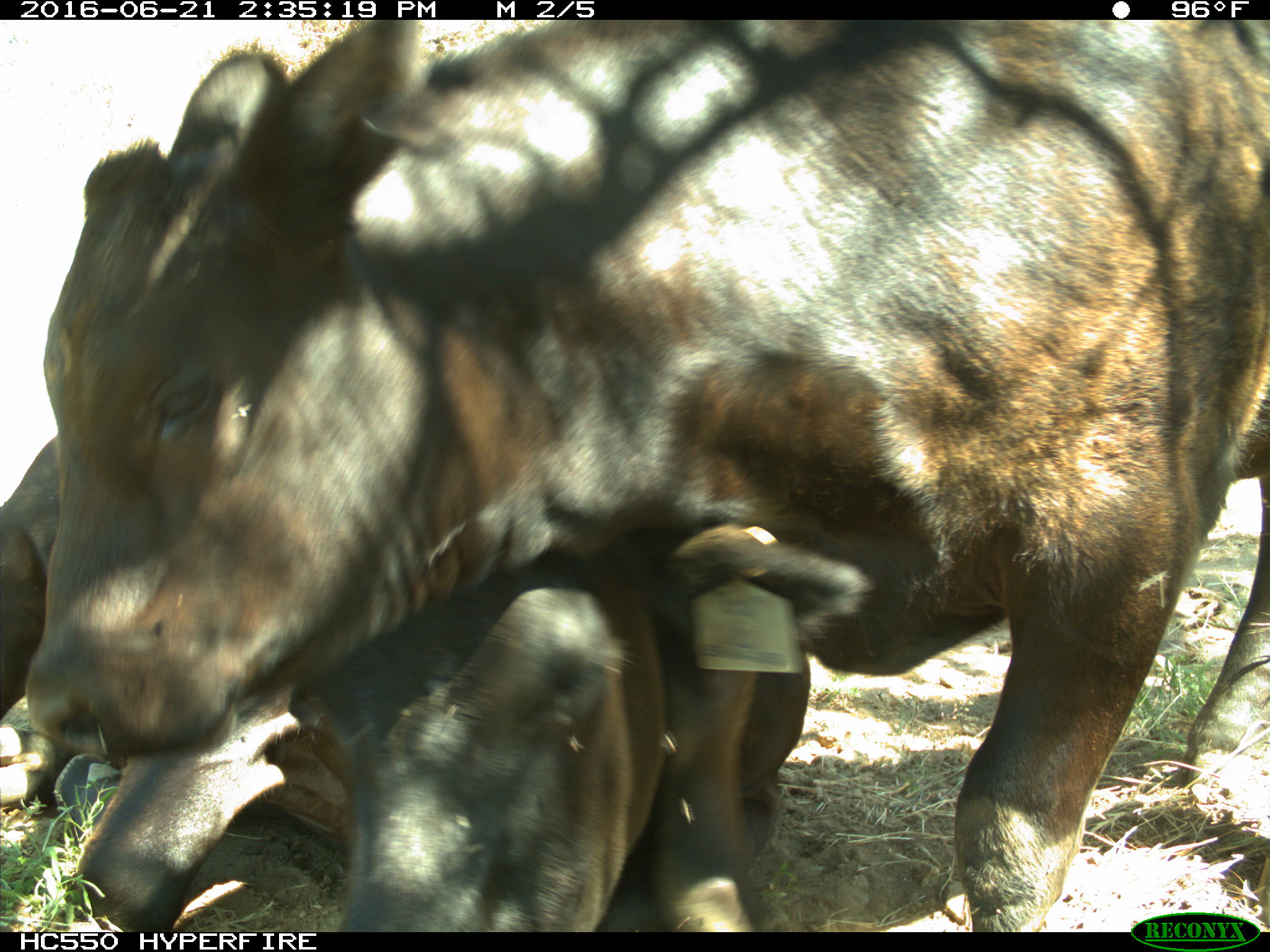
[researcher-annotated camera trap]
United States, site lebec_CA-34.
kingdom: Animalia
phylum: Chordata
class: Mammalia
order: Artiodactyla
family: Bovidae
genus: Bos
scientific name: Bos taurus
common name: domestic cow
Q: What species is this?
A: Bos taurus (domestic cow).